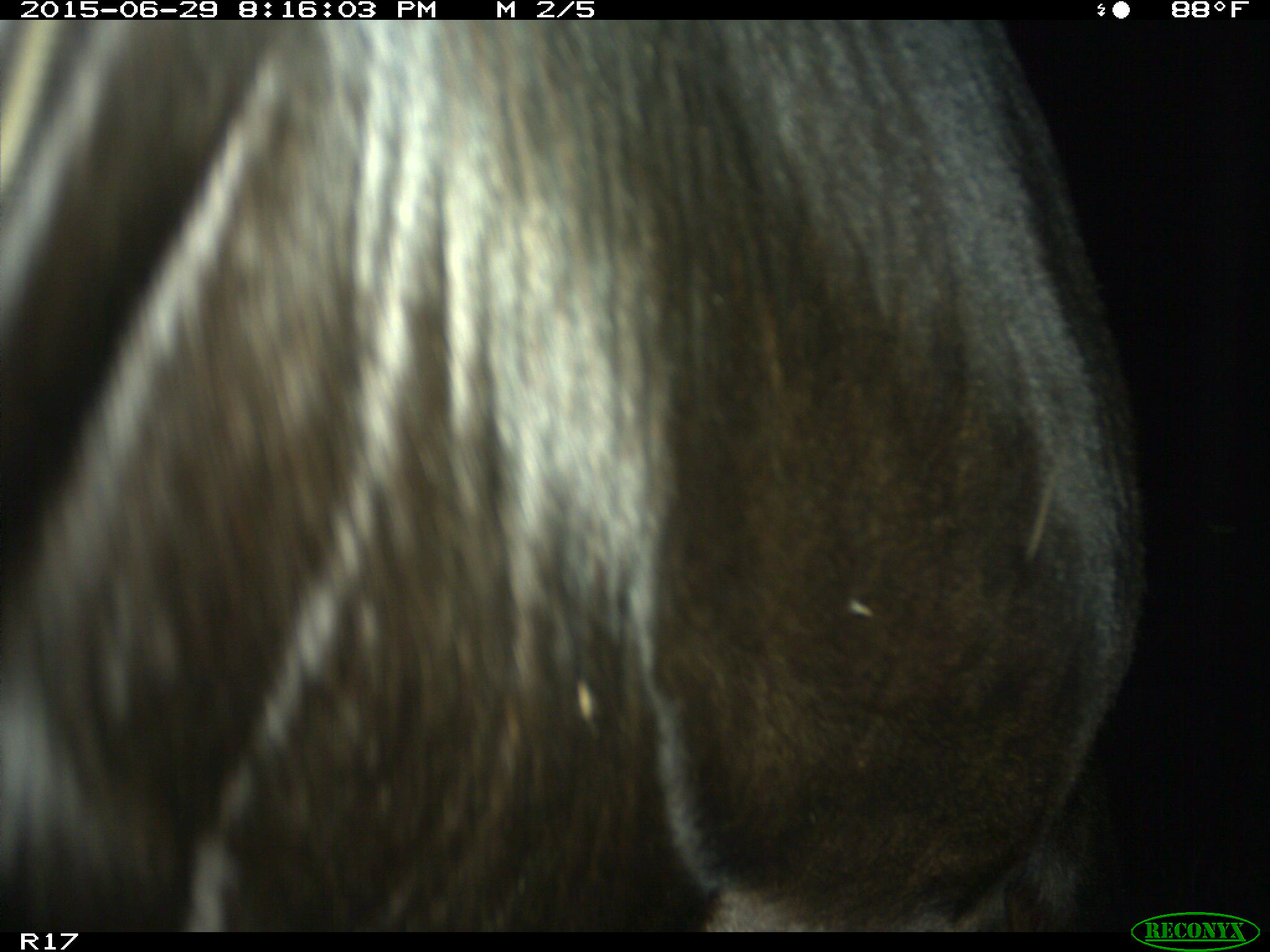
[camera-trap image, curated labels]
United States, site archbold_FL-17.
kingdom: Animalia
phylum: Chordata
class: Mammalia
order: Artiodactyla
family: Bovidae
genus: Bos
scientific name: Bos taurus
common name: domestic cow